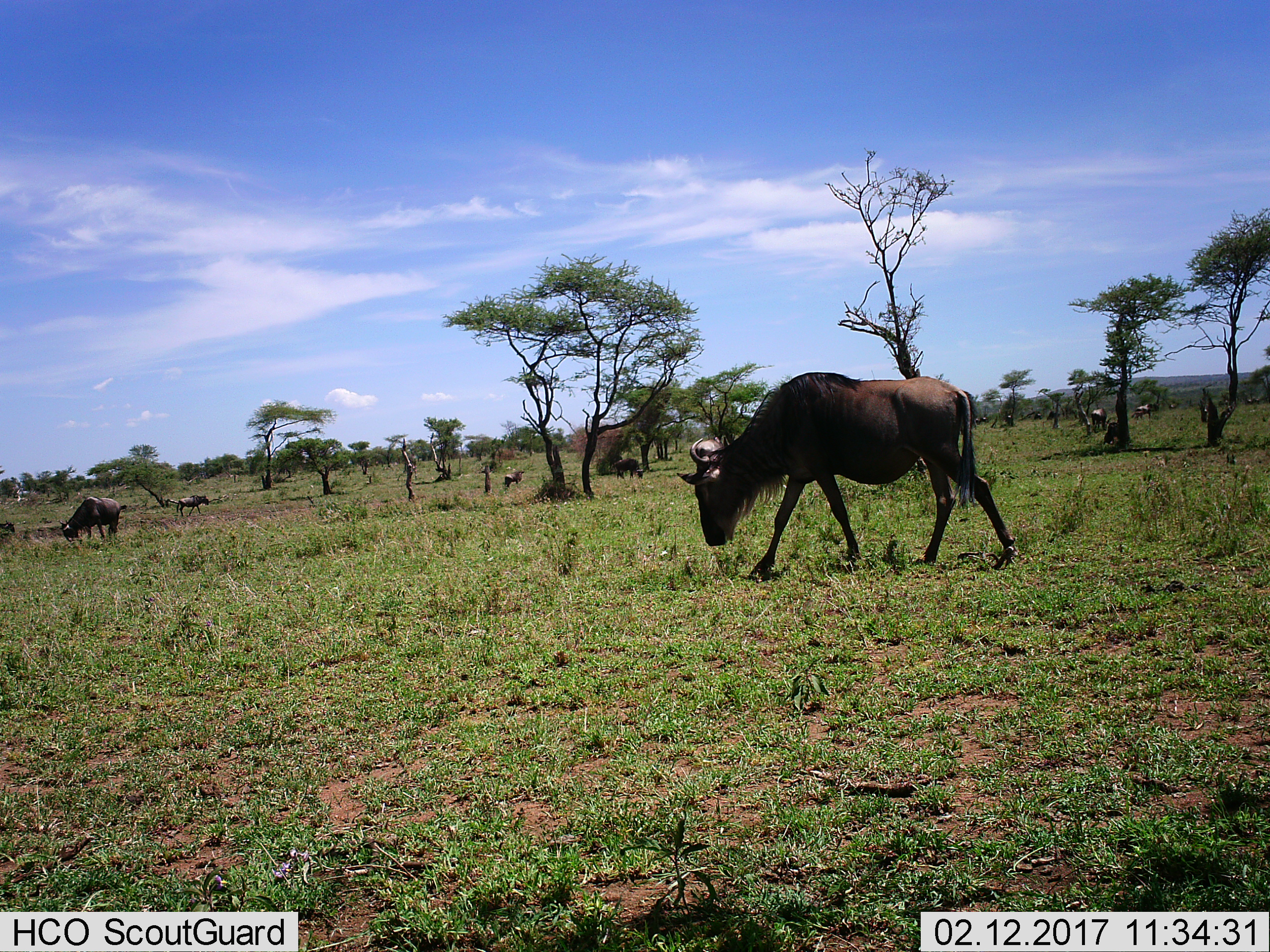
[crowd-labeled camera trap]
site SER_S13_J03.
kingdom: Animalia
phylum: Chordata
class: Mammalia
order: Artiodactyla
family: Bovidae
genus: Connochaetes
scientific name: Connochaetes taurinus taurinus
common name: blue wildebeest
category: wildebeestblue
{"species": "wildebeestblue (blue wildebeest) (Connochaetes taurinus taurinus)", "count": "11-50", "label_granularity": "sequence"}